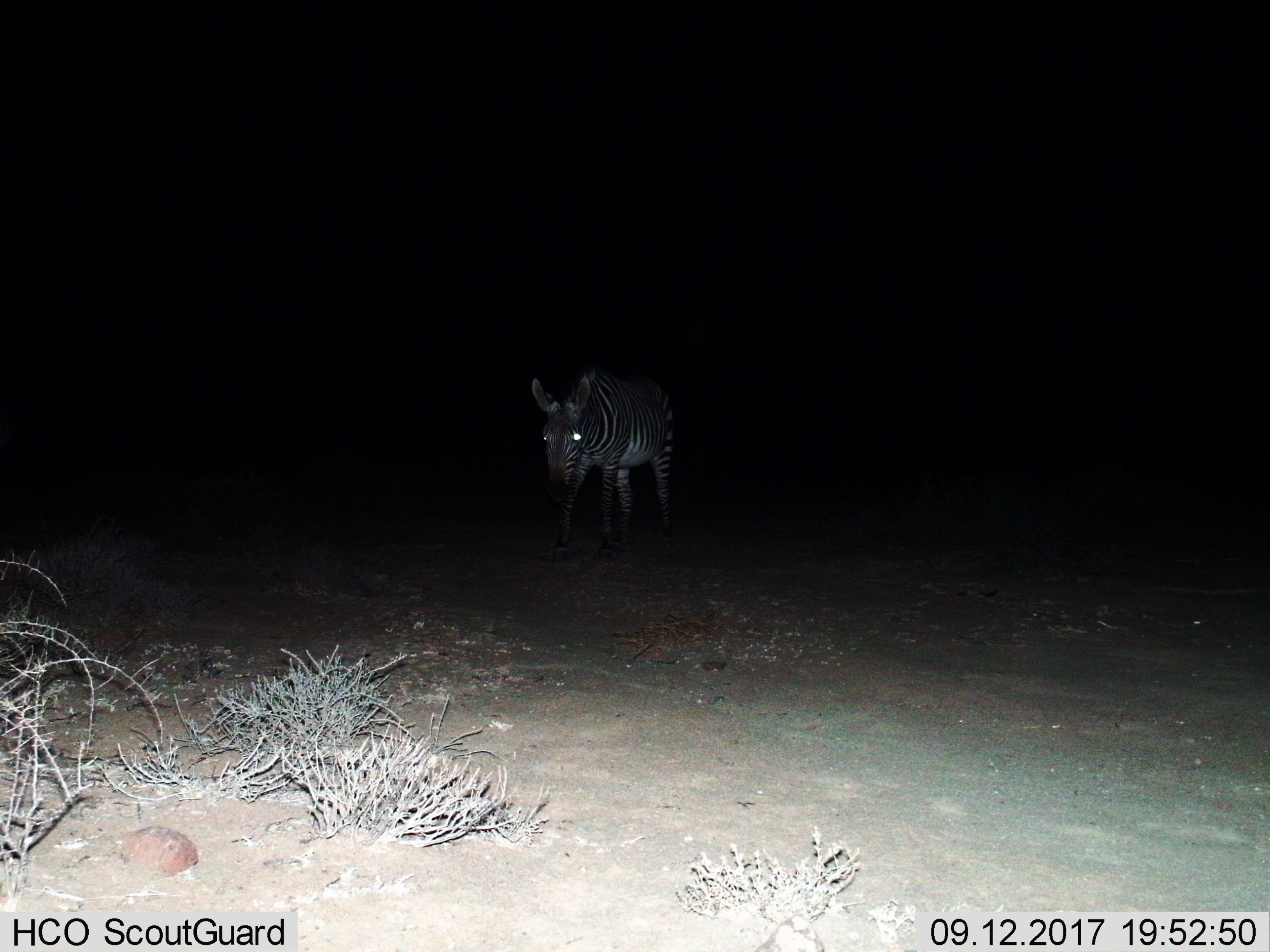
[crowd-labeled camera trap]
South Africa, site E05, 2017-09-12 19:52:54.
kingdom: Animalia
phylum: Chordata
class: Mammalia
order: Perissodactyla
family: Equidae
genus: Equus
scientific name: Equus zebra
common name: mountain zebra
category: zebramountain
Zebramountain (mountain zebra) (Equus zebra), count 1. Behavior (volunteer vote fractions): standing 40%, resting 0%, moving 60%, interacting 0%. Young present (vote fraction): 0%. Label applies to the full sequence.